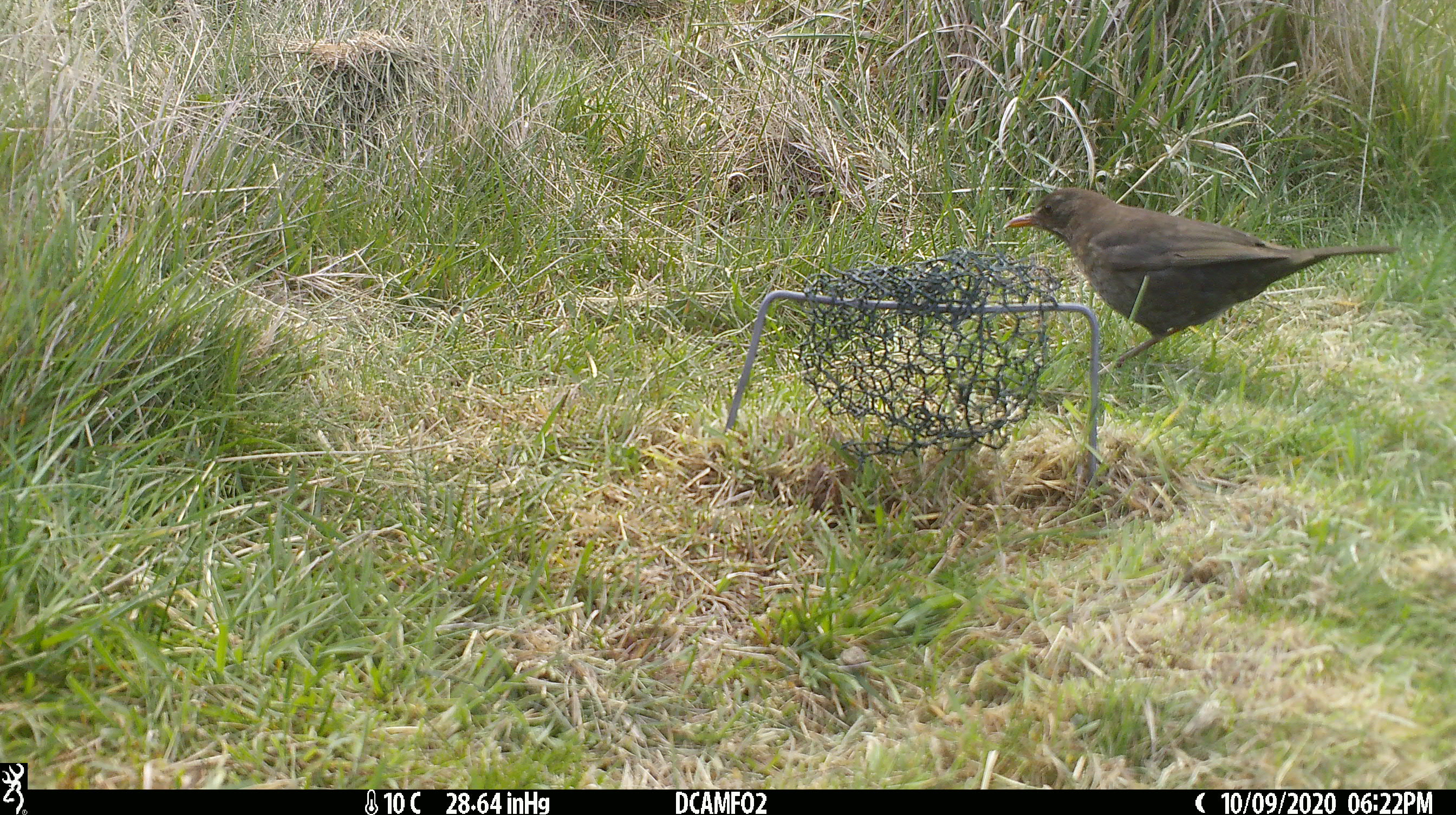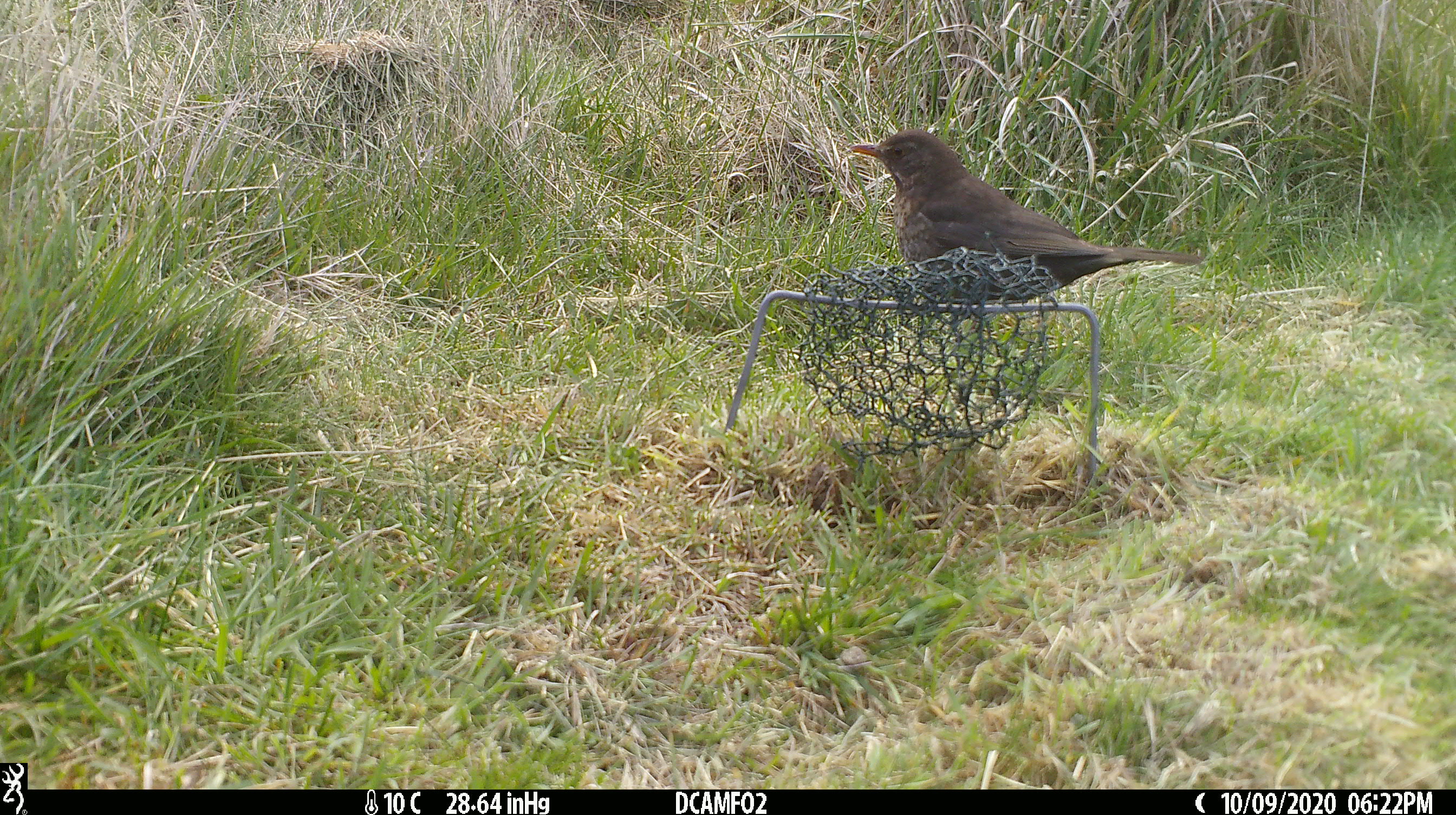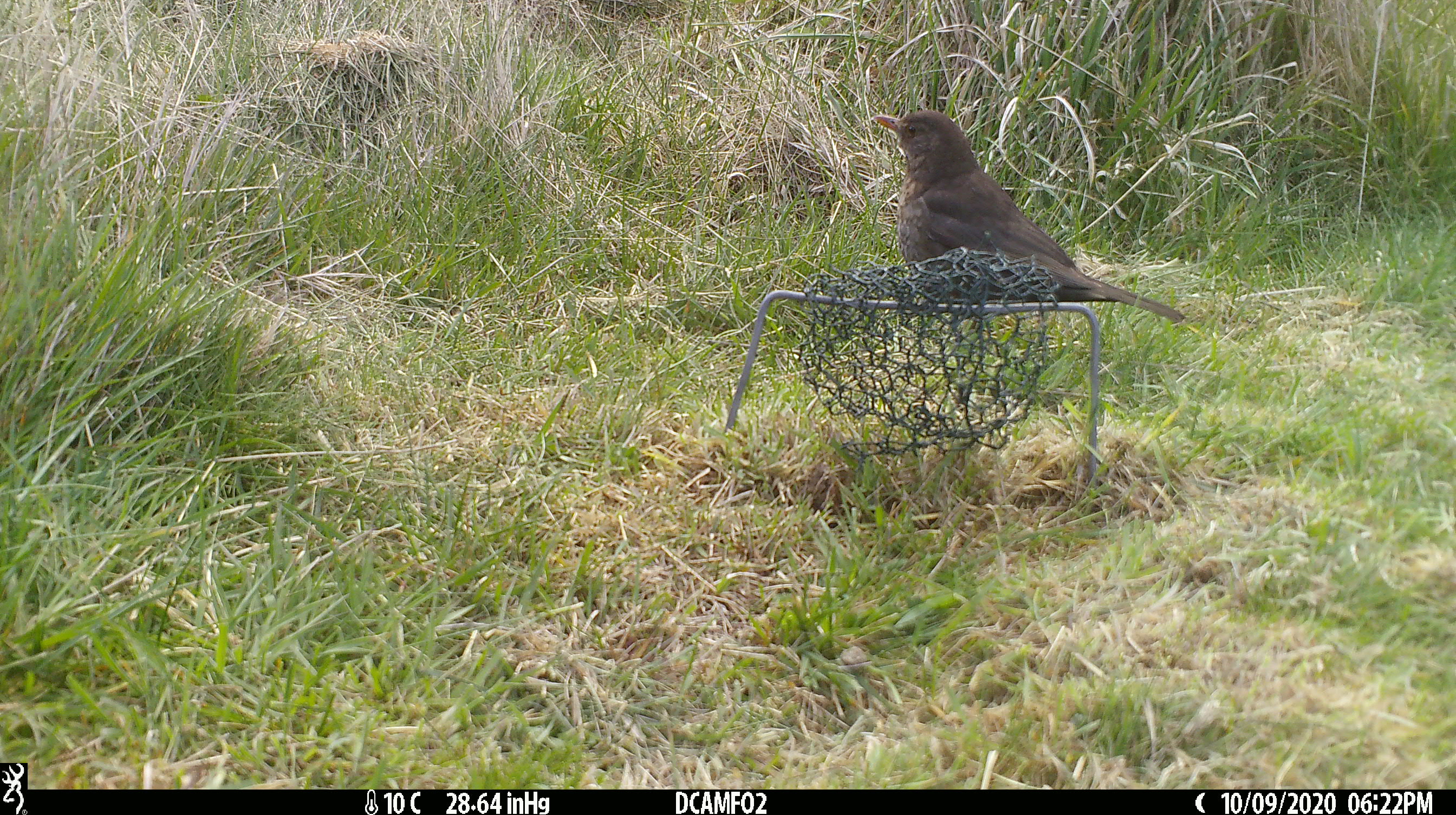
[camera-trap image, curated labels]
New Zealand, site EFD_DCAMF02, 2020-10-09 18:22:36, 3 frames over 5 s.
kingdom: Animalia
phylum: Chordata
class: Aves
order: Passeriformes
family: Turdidae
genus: Turdus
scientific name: Turdus philomelos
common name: song thrush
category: thrush